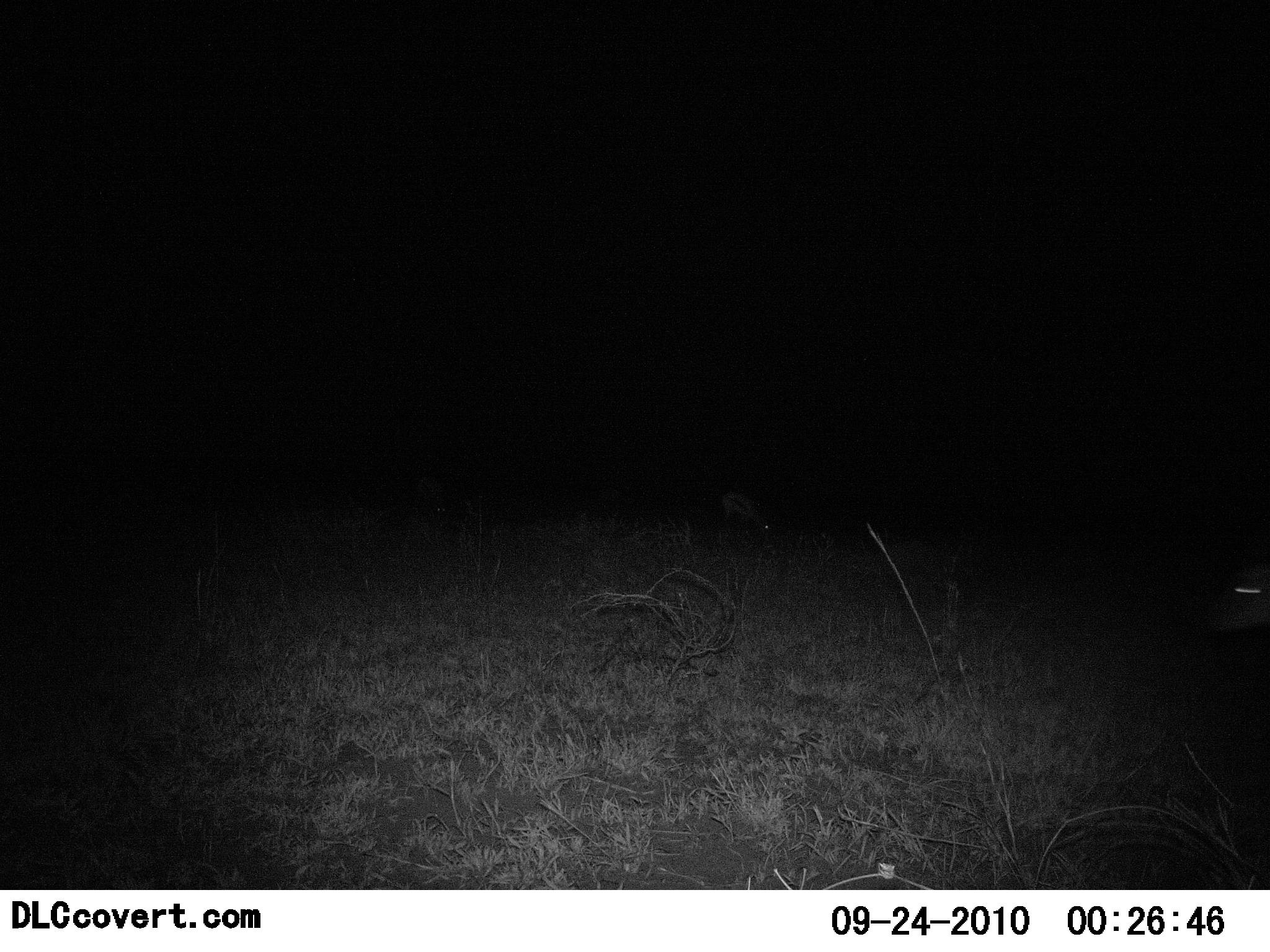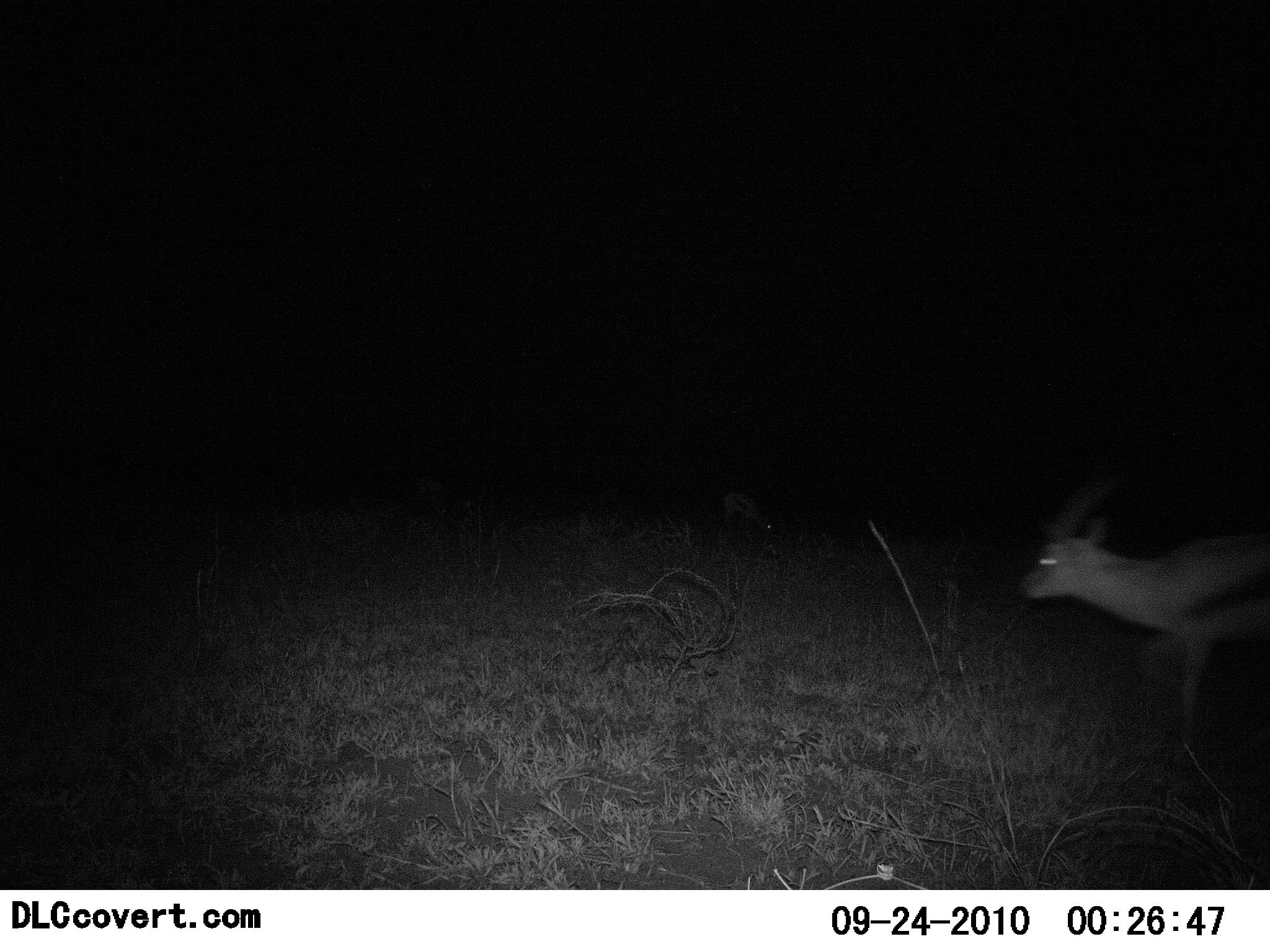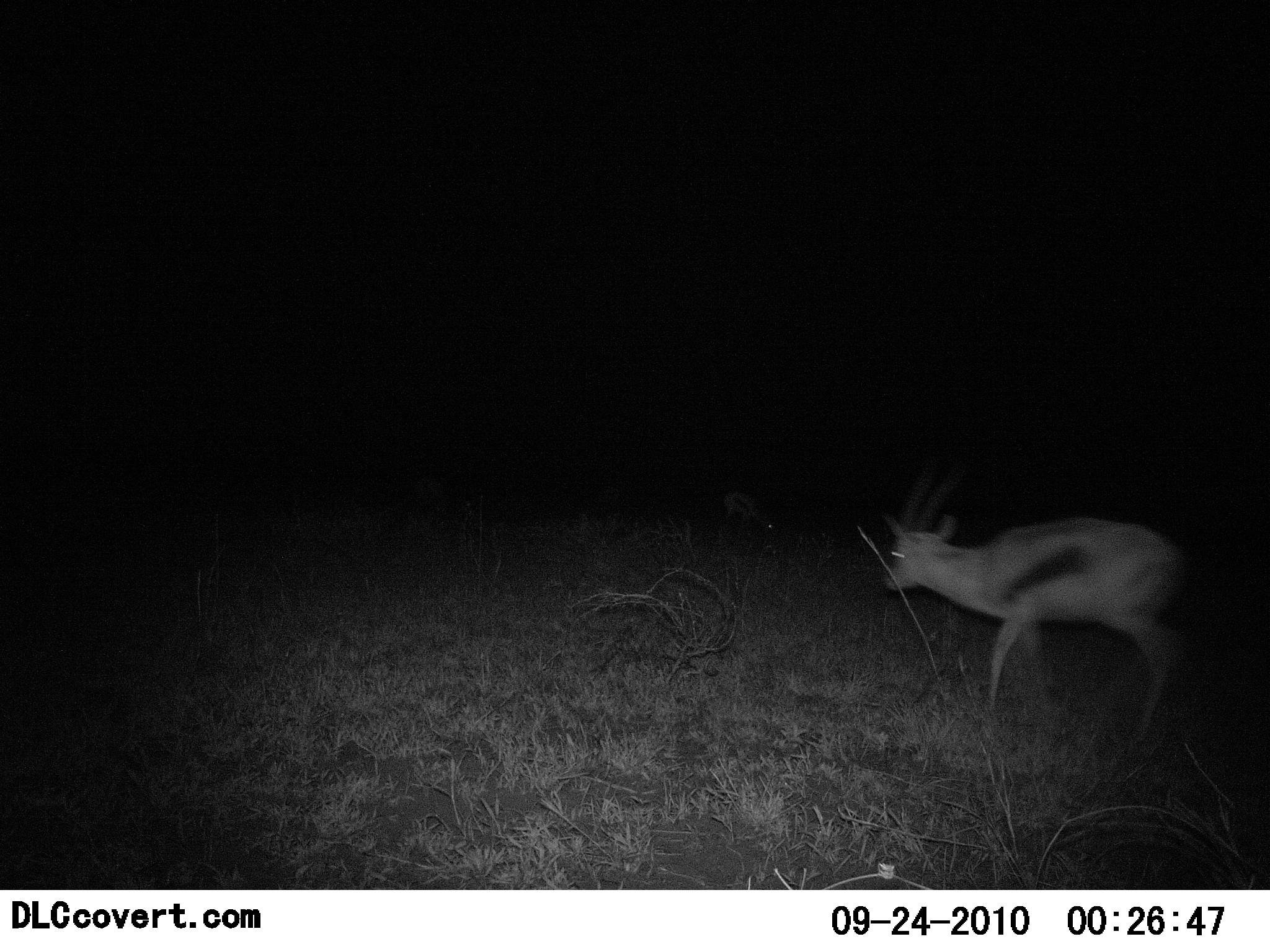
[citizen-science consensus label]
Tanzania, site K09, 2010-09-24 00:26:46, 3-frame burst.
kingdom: Animalia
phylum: Chordata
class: Mammalia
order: Artiodactyla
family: Bovidae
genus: Eudorcas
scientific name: Eudorcas thomsonii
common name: thomson's gazelle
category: gazellethomsons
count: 2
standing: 7%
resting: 0%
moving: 93%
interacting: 0%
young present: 0%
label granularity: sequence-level